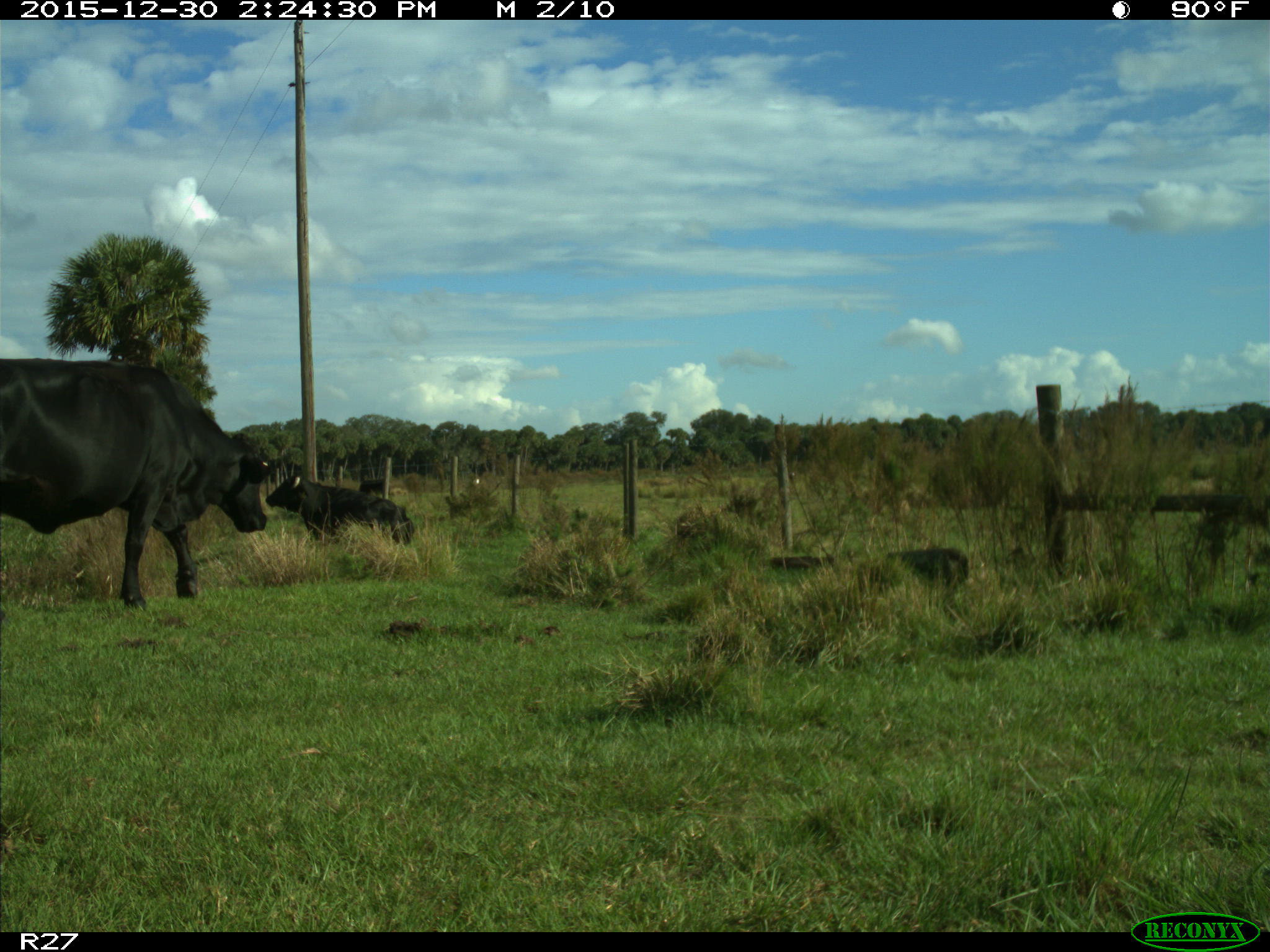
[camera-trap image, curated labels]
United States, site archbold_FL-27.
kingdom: Animalia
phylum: Chordata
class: Mammalia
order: Artiodactyla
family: Bovidae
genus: Bos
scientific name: Bos taurus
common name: domestic cow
Bos taurus (domestic cow).